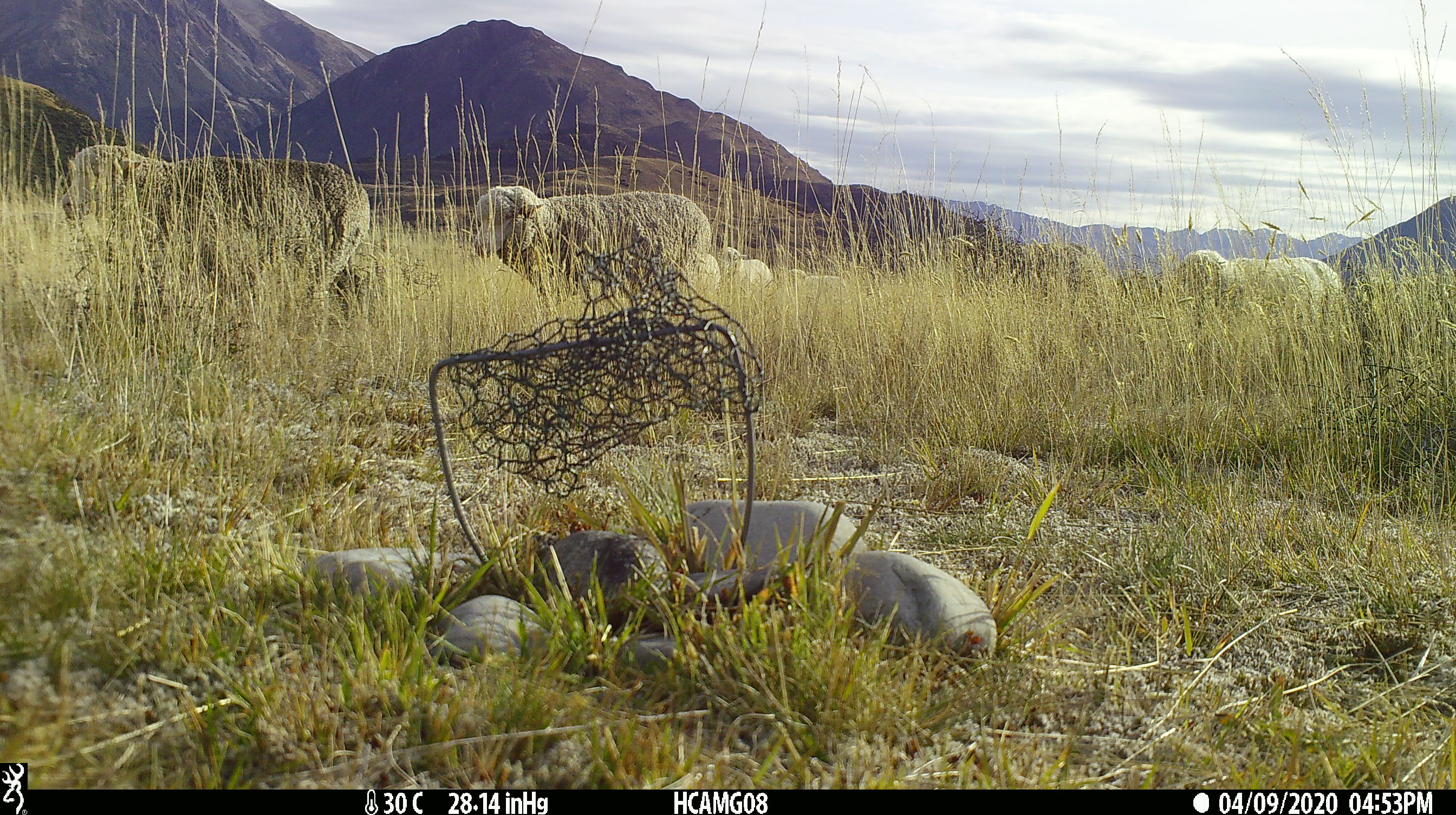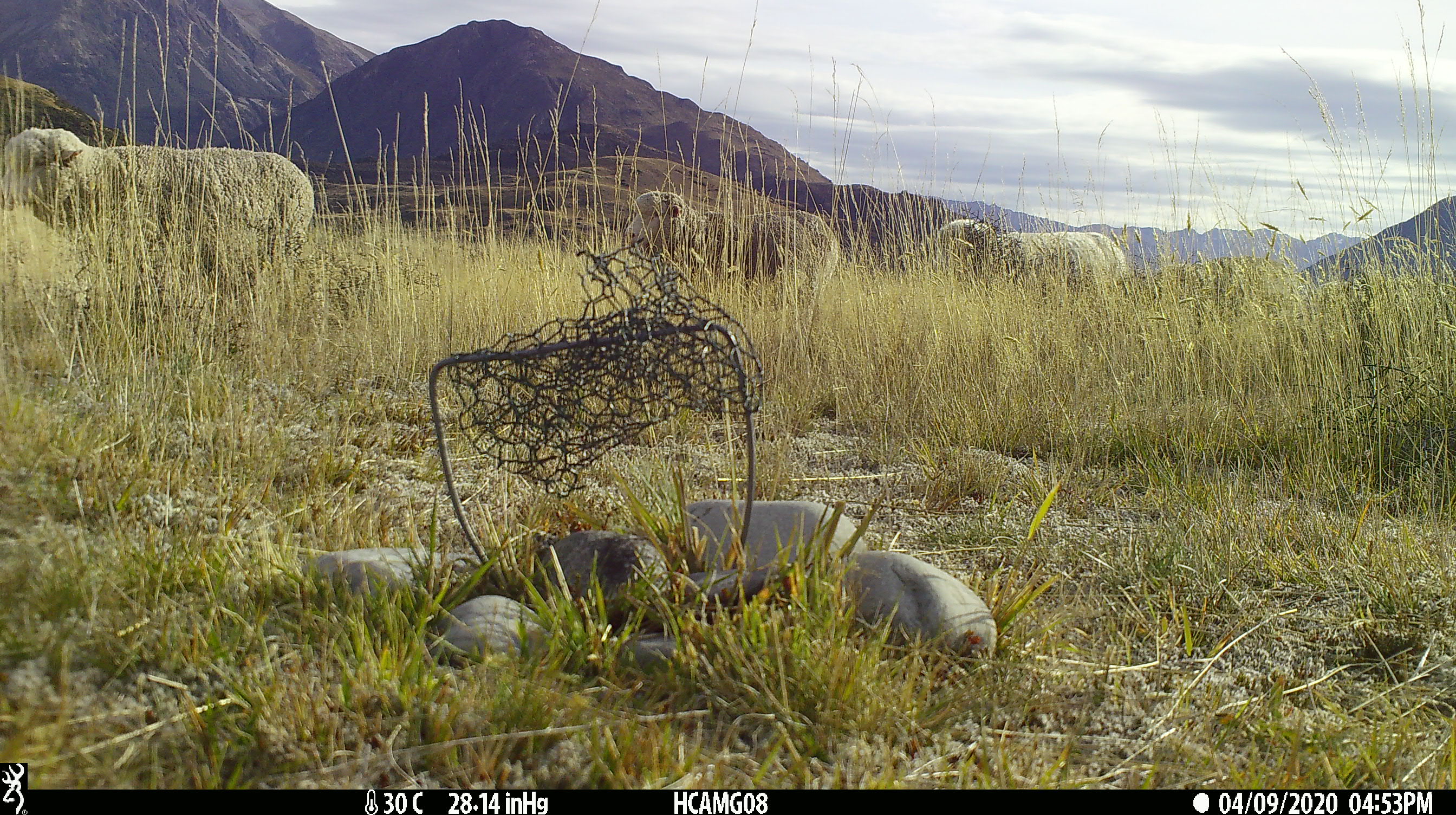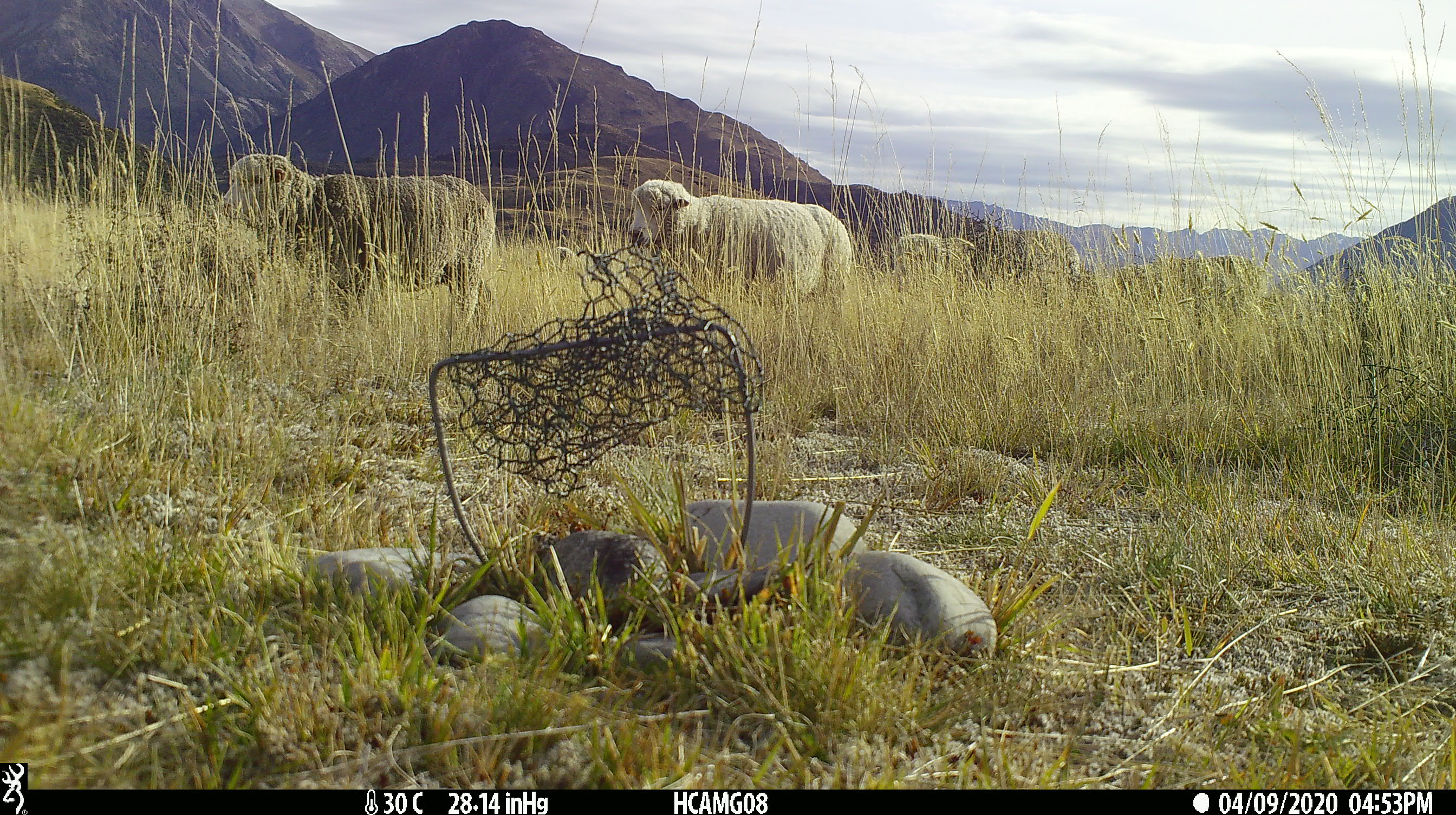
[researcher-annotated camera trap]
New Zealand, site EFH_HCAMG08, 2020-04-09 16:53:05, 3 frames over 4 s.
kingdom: Animalia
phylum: Chordata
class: Mammalia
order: Artiodactyla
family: Bovidae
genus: Ovis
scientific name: Ovis aries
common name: domestic sheep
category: sheep